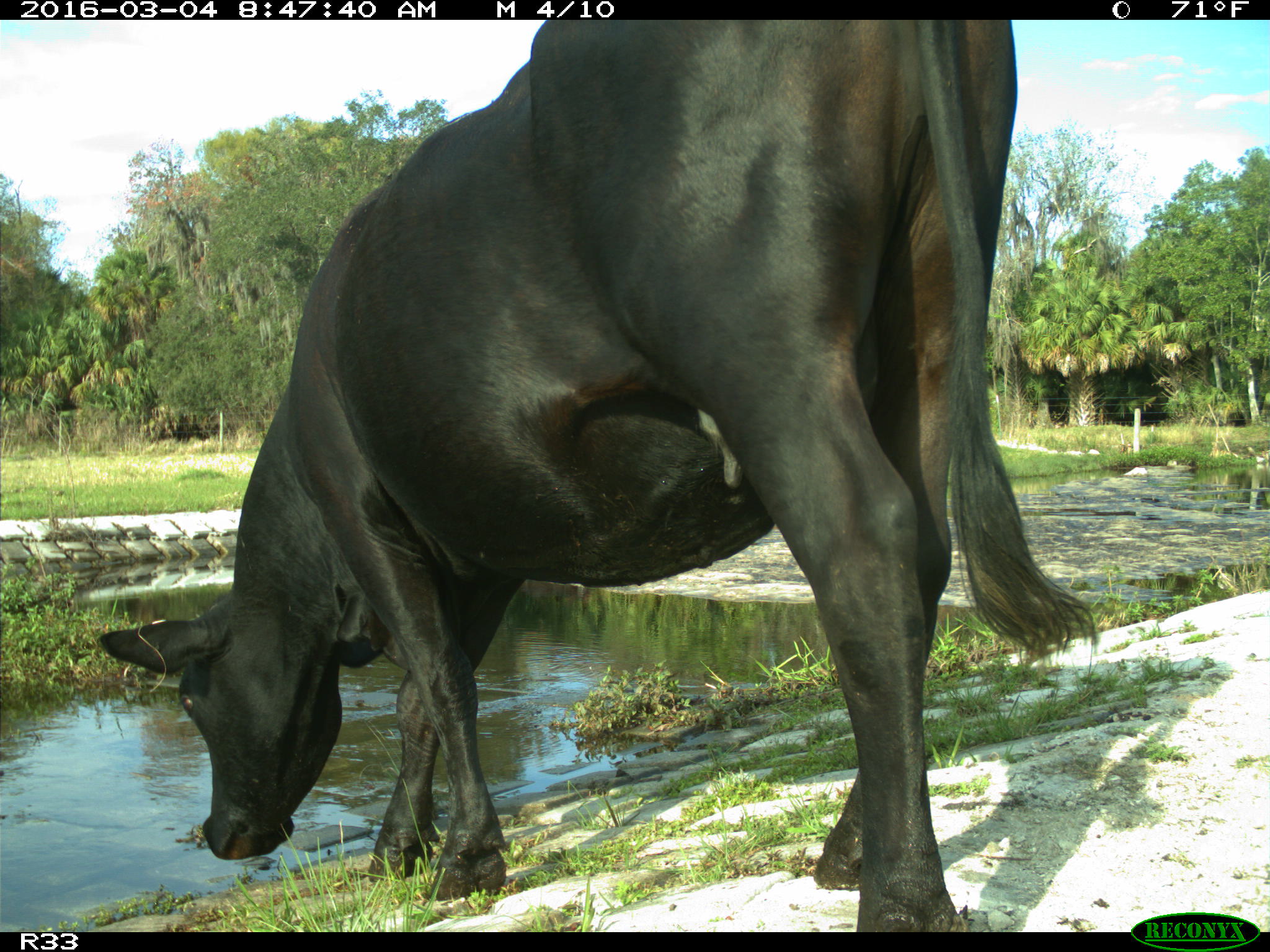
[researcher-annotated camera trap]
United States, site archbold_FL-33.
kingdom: Animalia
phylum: Chordata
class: Mammalia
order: Artiodactyla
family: Bovidae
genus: Bos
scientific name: Bos taurus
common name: domestic cow